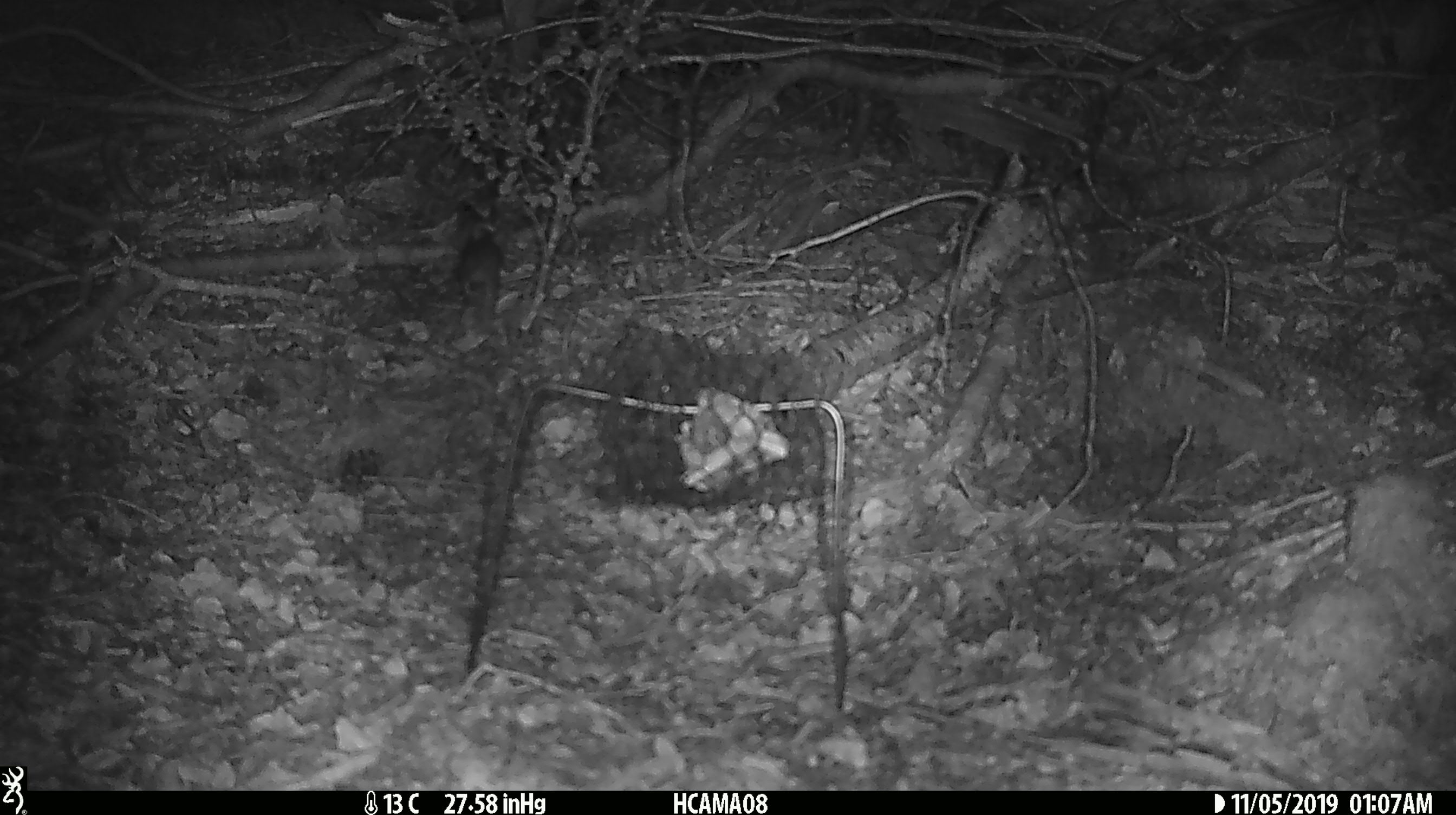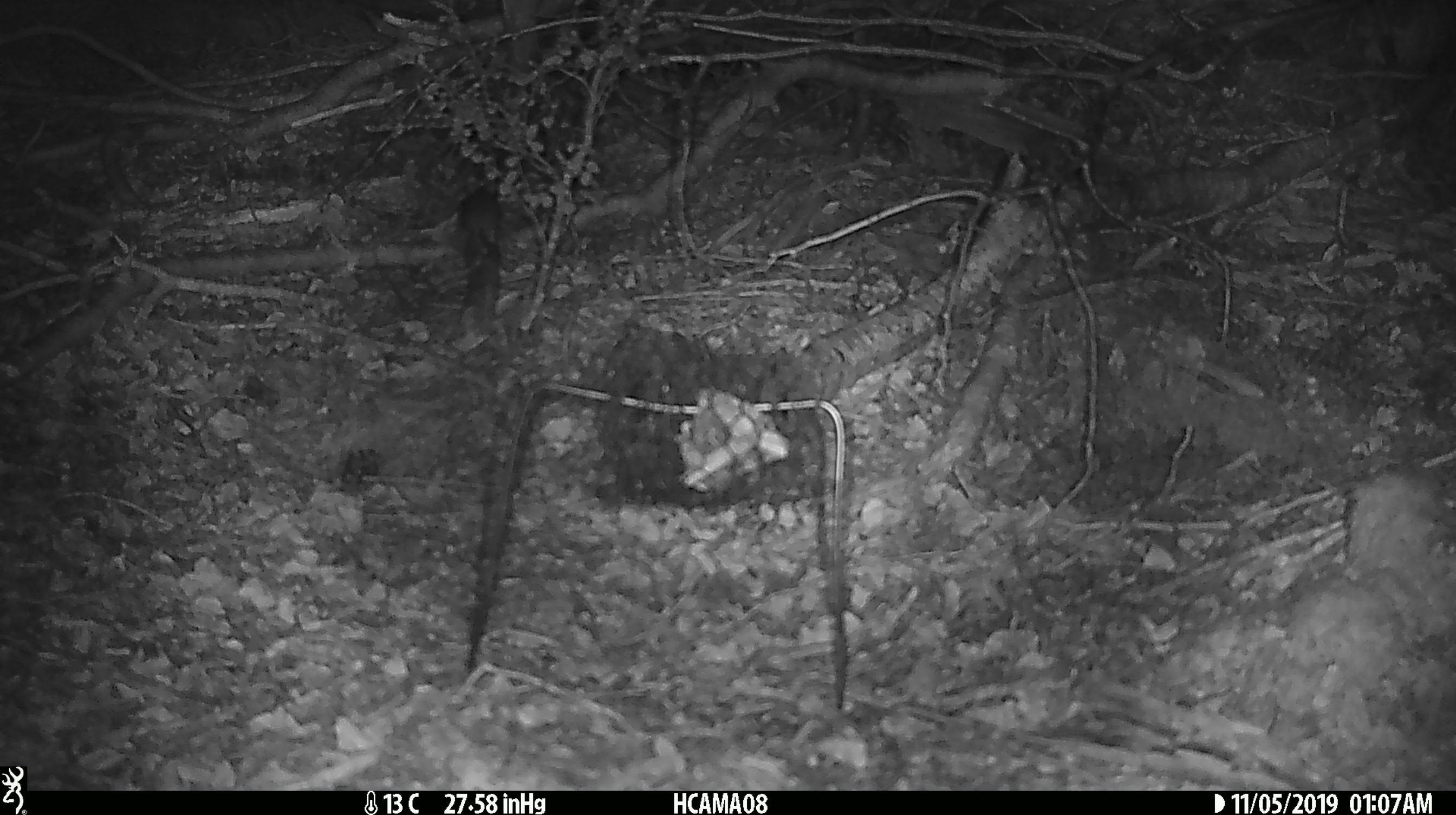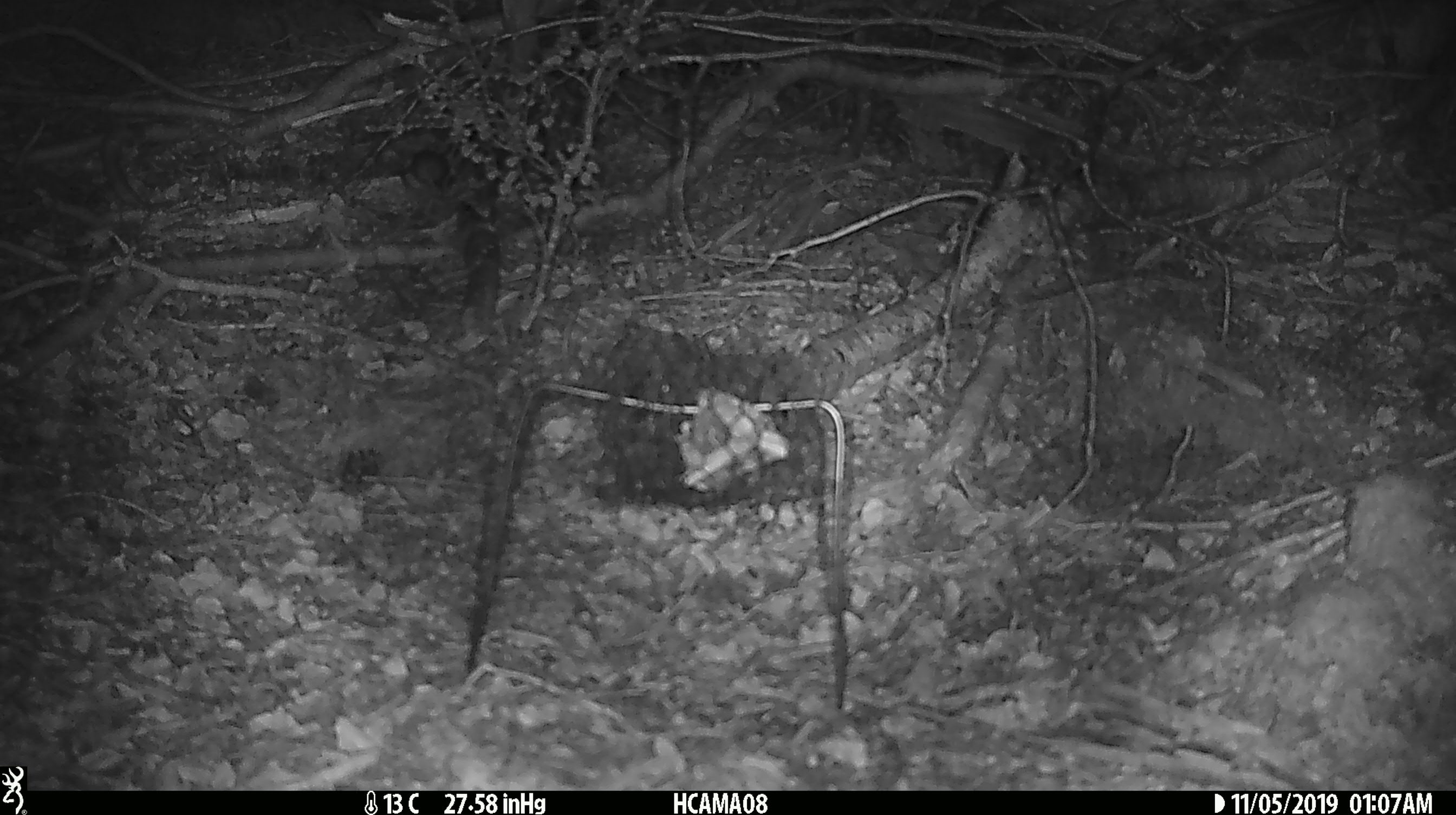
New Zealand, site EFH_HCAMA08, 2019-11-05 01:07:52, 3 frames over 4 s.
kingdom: Animalia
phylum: Chordata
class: Mammalia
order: Rodentia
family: Muridae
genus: Mus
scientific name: Mus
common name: mouse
Mouse (Mus).